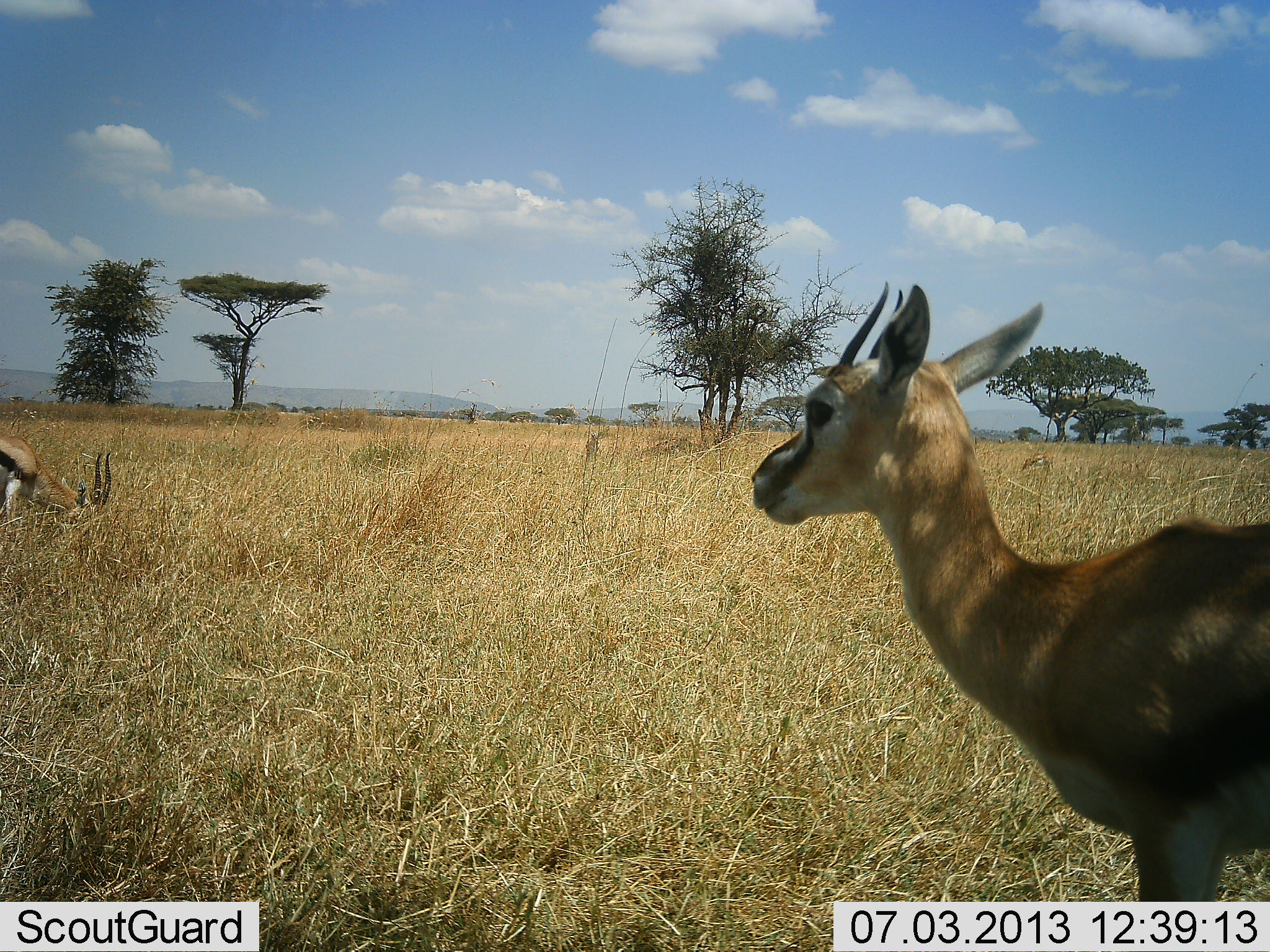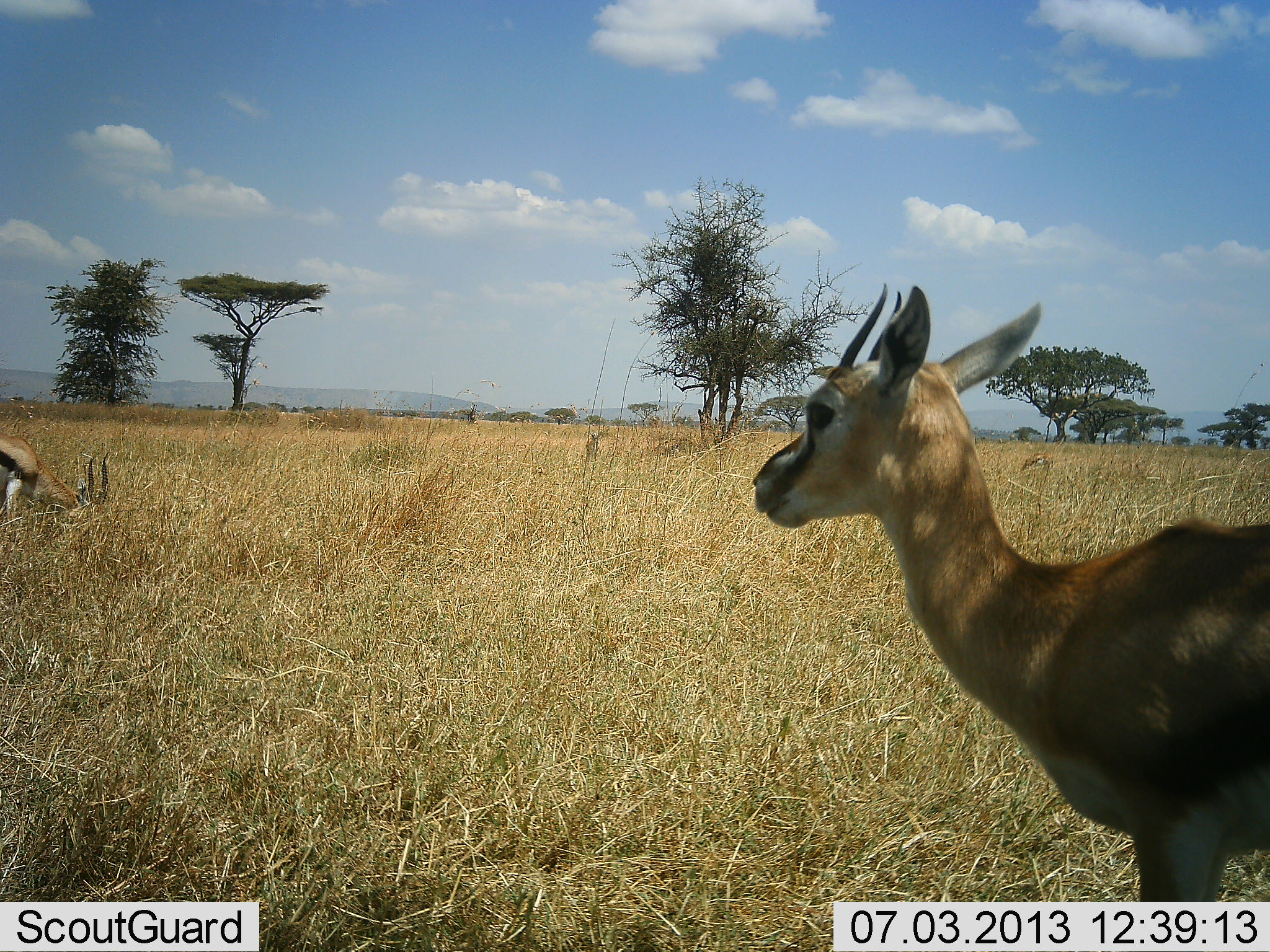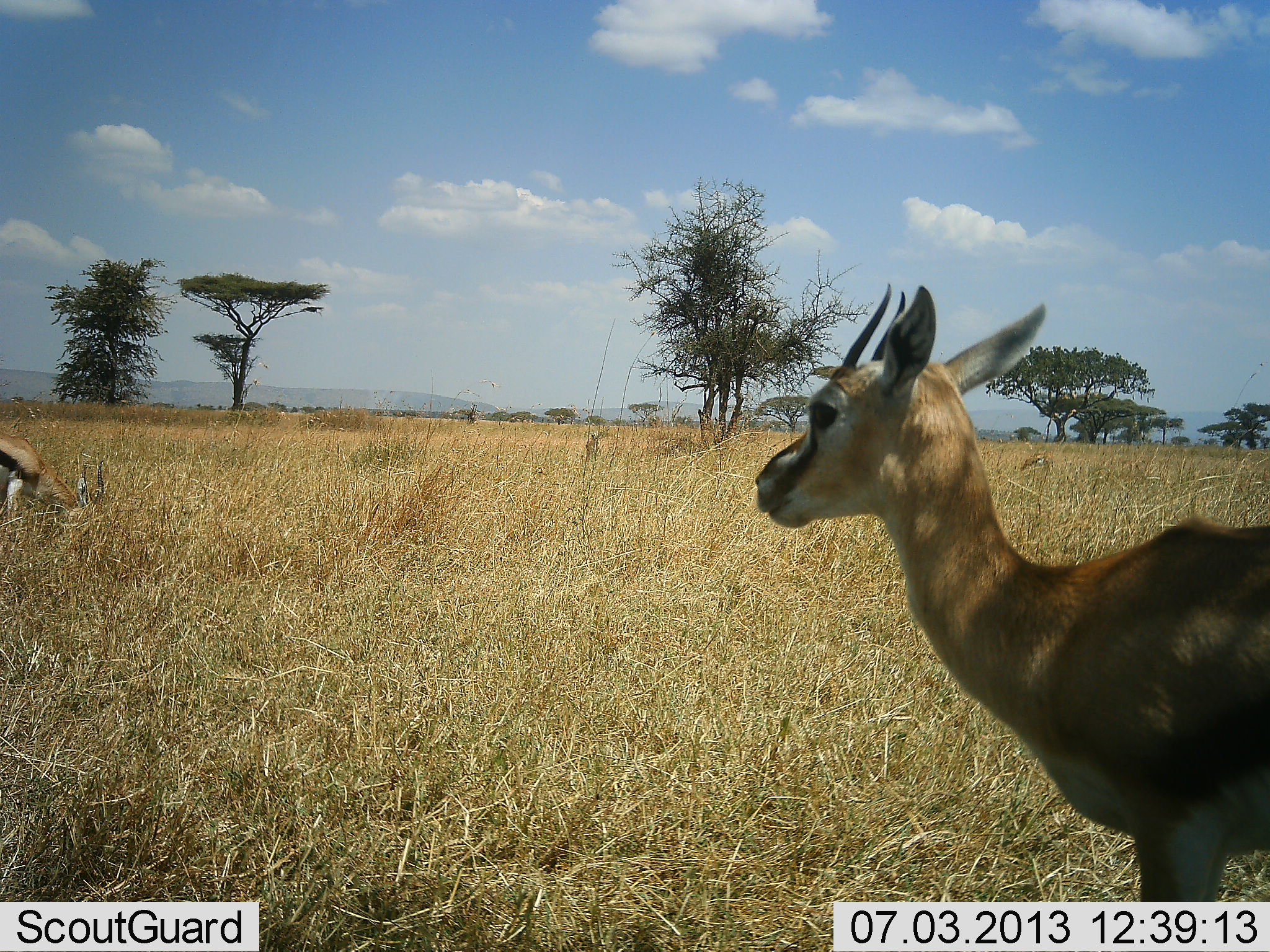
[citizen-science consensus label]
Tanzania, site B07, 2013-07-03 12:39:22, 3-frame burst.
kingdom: Animalia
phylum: Chordata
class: Mammalia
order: Artiodactyla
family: Bovidae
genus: Eudorcas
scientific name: Eudorcas thomsonii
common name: thomson's gazelle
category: gazellethomsons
Gazellethomsons (thomson's gazelle) (Eudorcas thomsonii), count 2. Behavior (volunteer vote fractions): standing 90%, resting 0%, moving 0%, interacting 0%. Young present (vote fraction): 0%. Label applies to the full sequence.